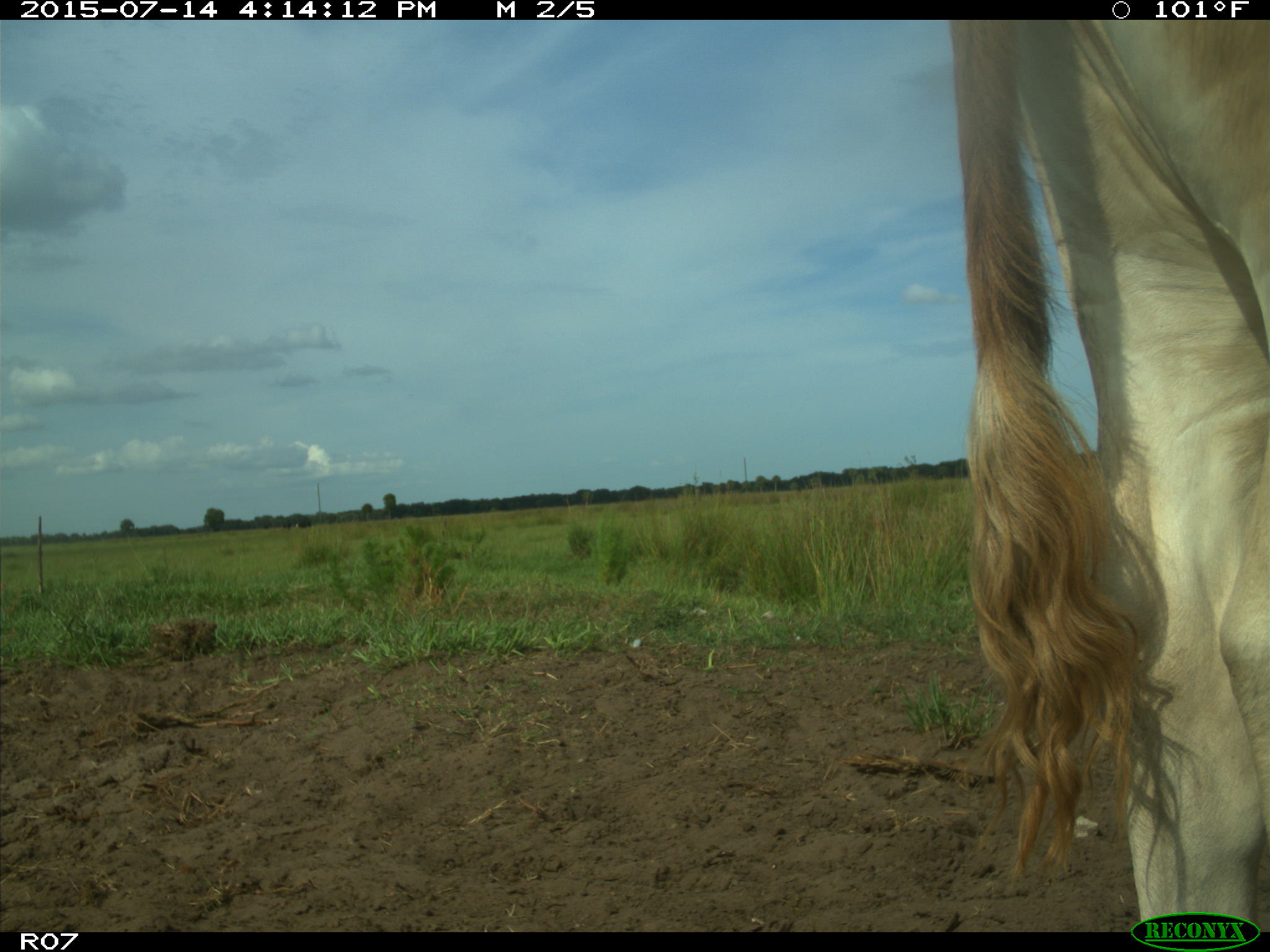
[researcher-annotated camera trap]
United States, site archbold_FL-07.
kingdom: Animalia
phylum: Chordata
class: Mammalia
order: Artiodactyla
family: Bovidae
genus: Bos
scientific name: Bos taurus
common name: domestic cow